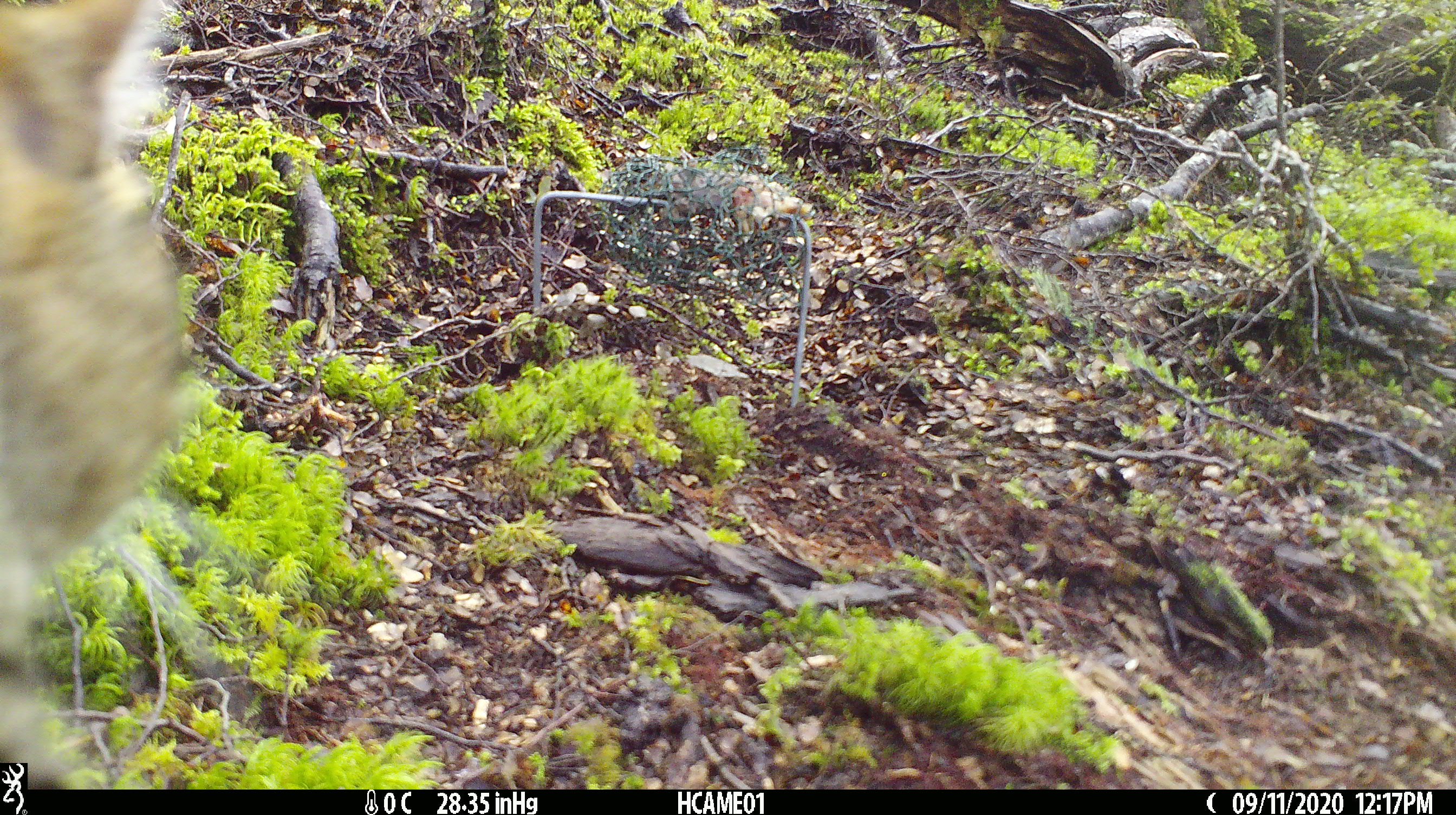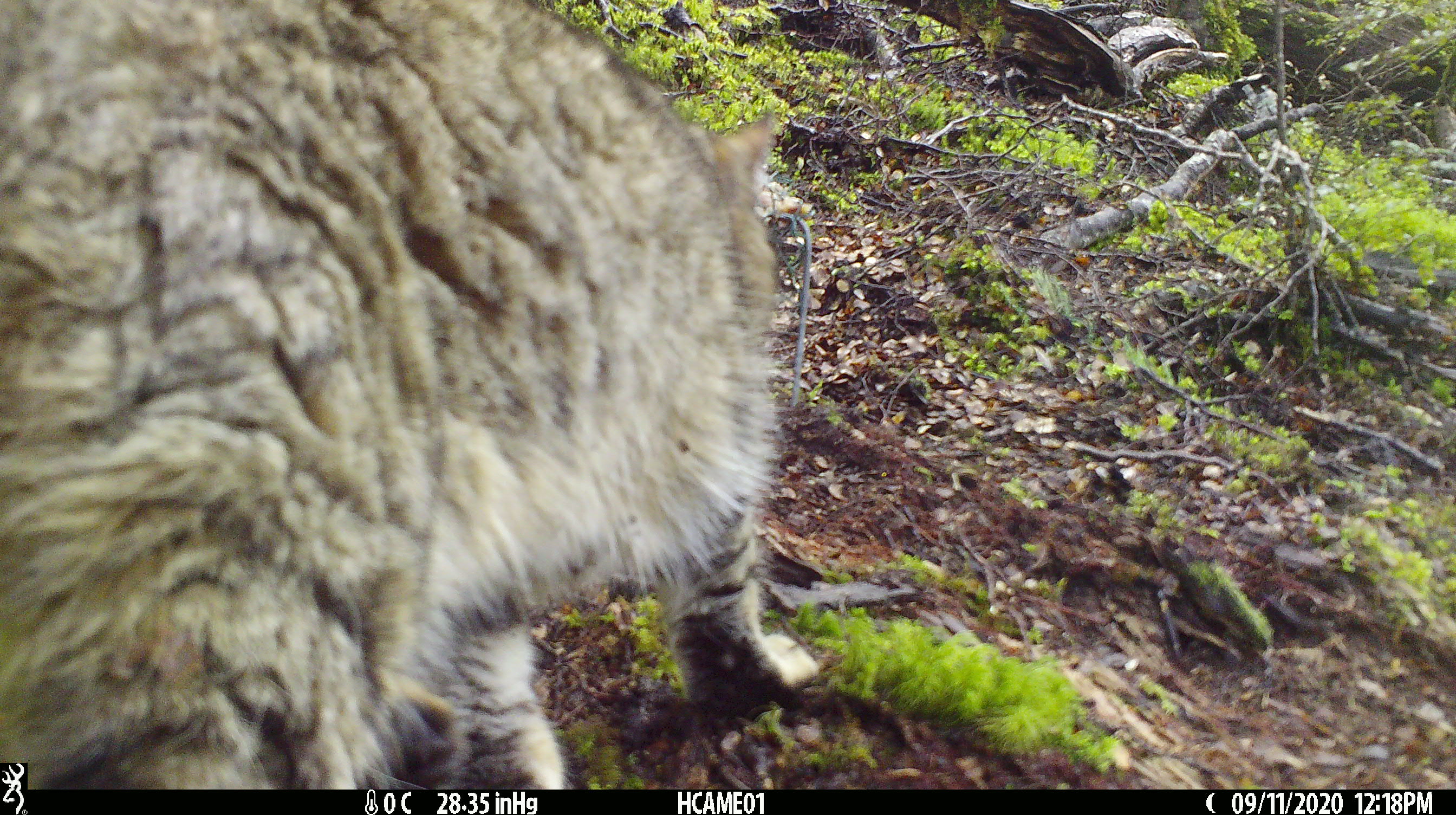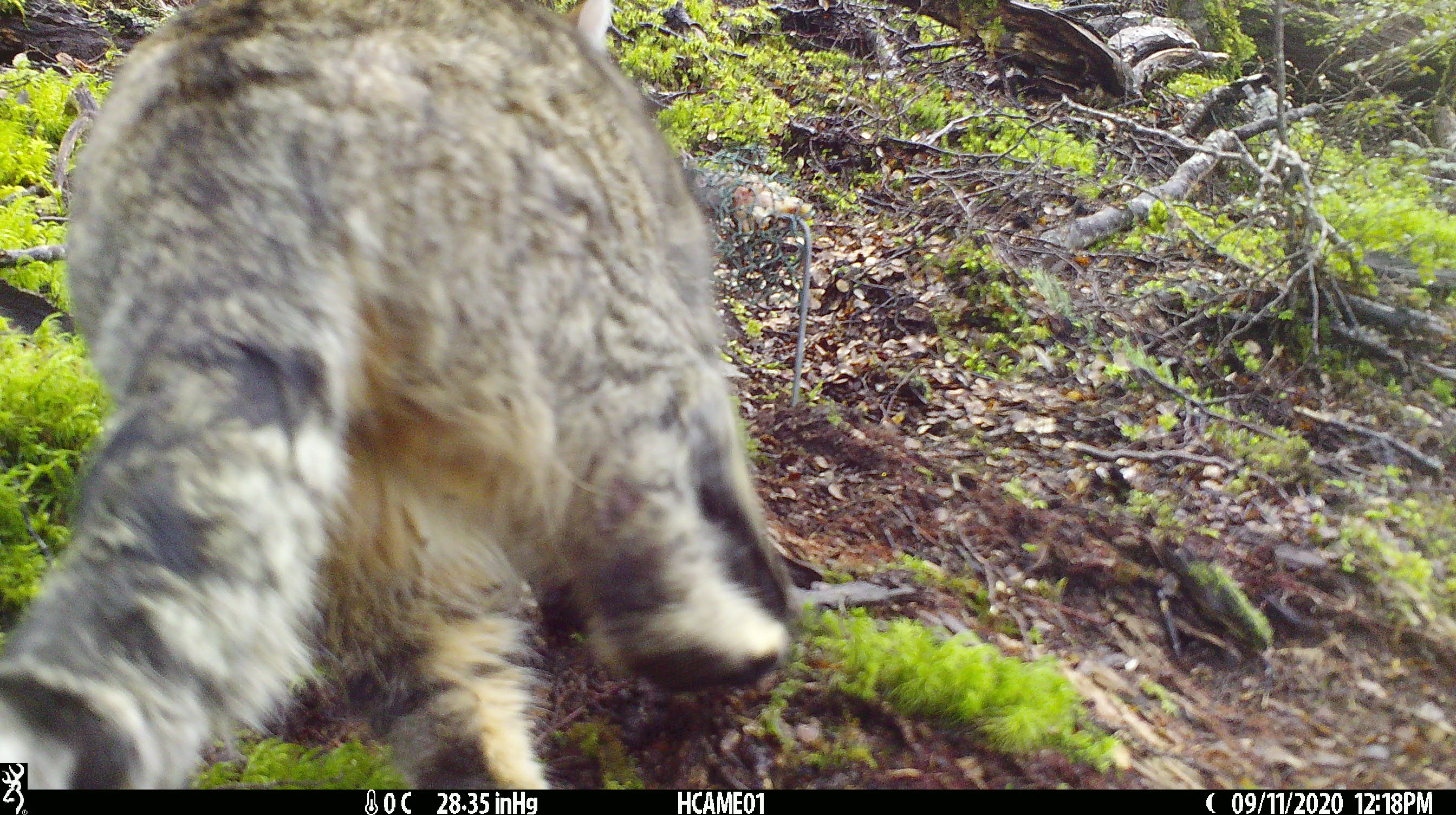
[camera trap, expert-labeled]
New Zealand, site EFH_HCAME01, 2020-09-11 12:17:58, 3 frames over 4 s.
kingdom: Animalia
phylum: Chordata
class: Mammalia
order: Carnivora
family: Felidae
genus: Felis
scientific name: Felis catus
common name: domestic cat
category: cat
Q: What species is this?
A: Cat (domestic cat) (Felis catus).